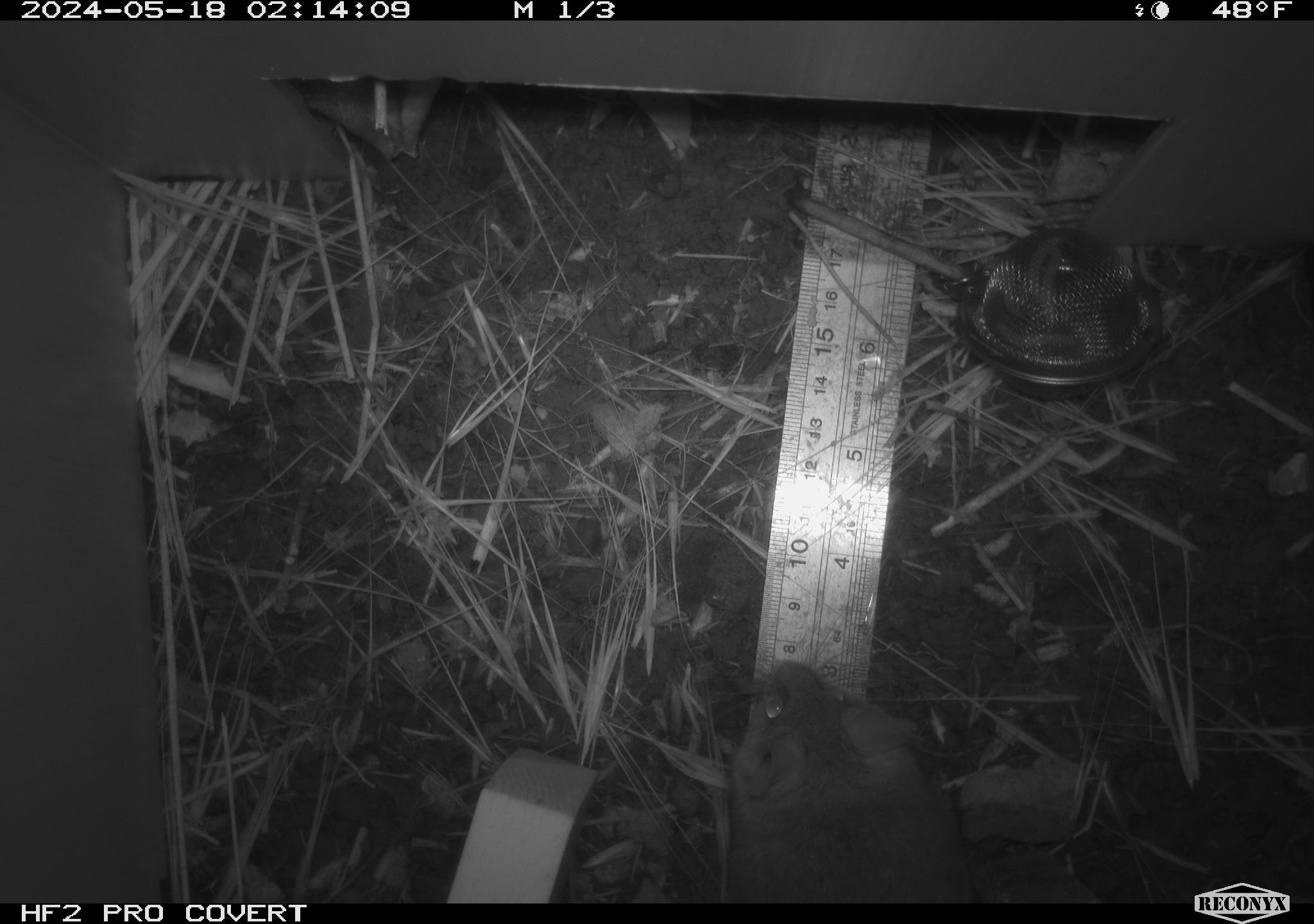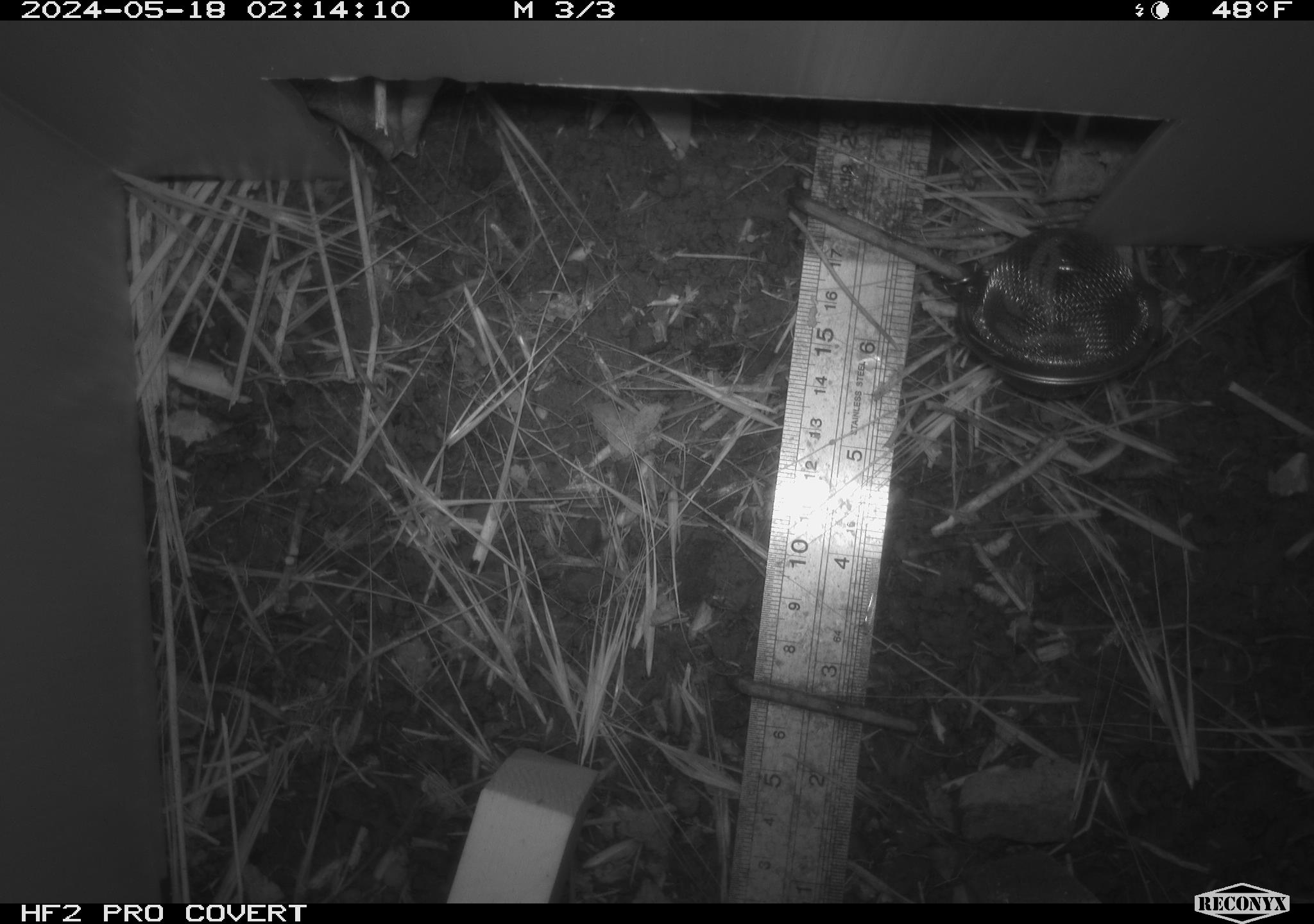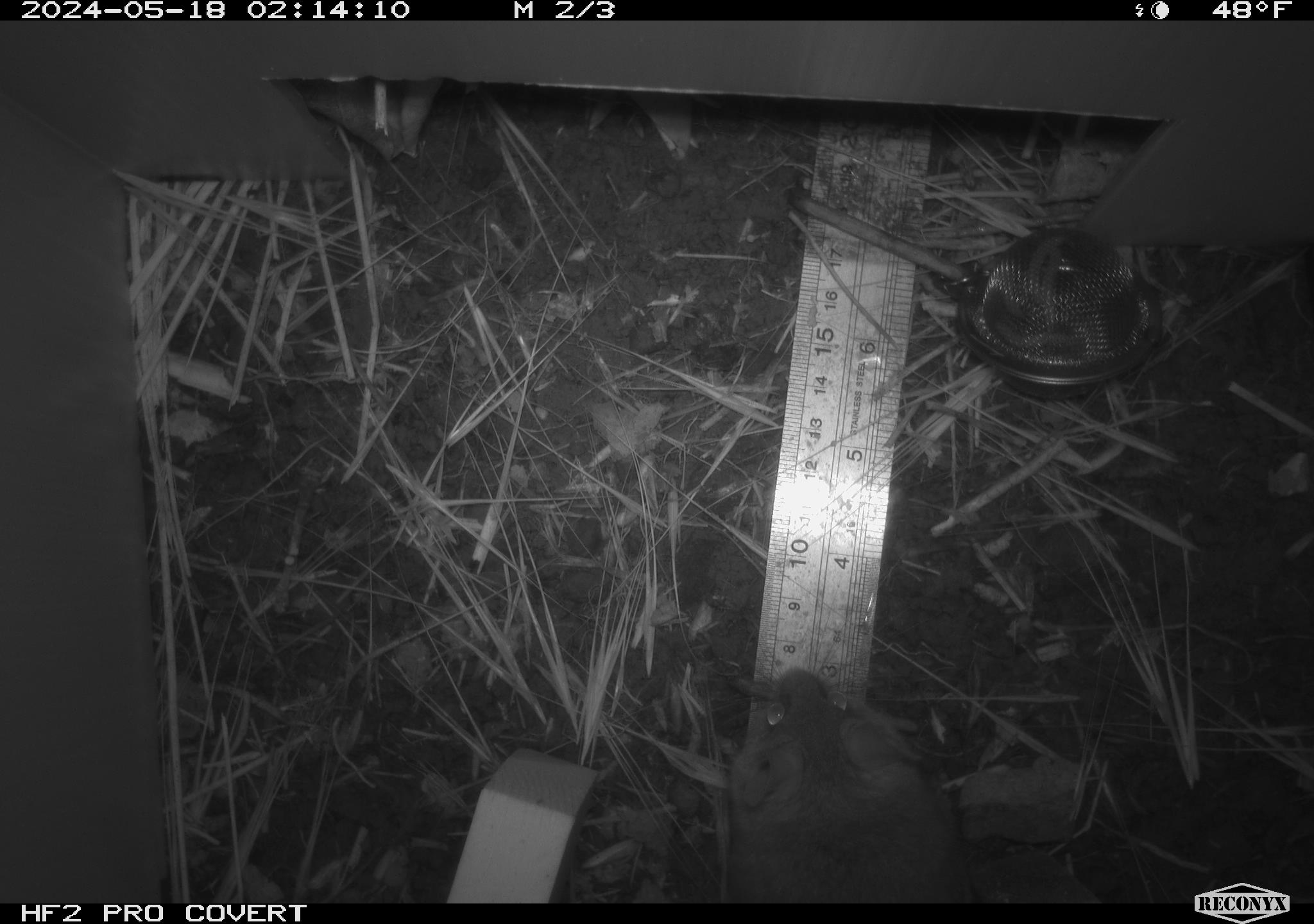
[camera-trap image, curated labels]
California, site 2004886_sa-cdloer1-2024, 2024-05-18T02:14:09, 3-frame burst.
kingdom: Animalia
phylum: Chordata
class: Mammalia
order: Rodentia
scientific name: Rodentia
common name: mouse species